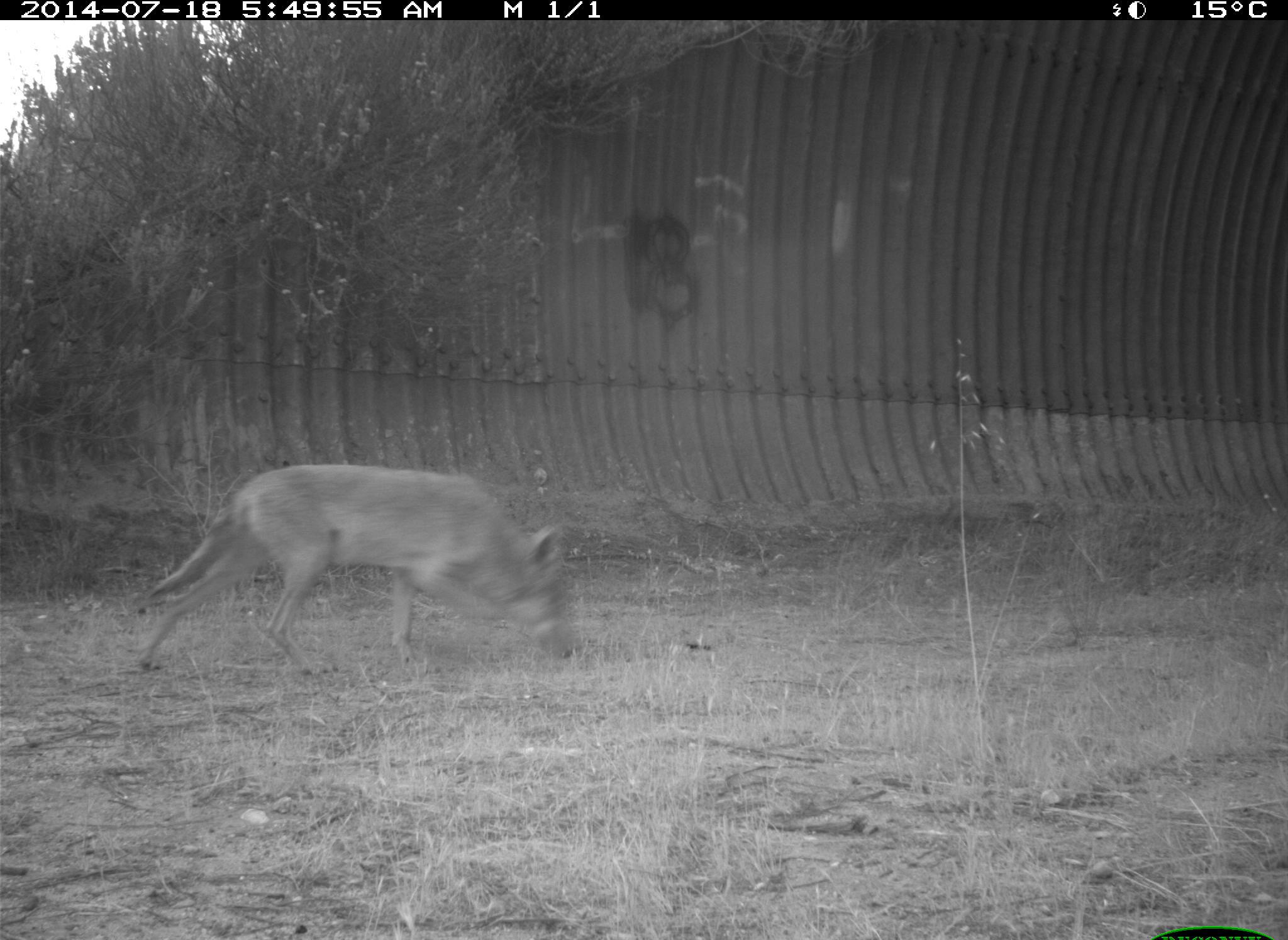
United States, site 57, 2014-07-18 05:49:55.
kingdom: Animalia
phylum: Chordata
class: Mammalia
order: Carnivora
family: Canidae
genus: Canis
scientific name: Canis latrans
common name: coyote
Coyote (Canis latrans).